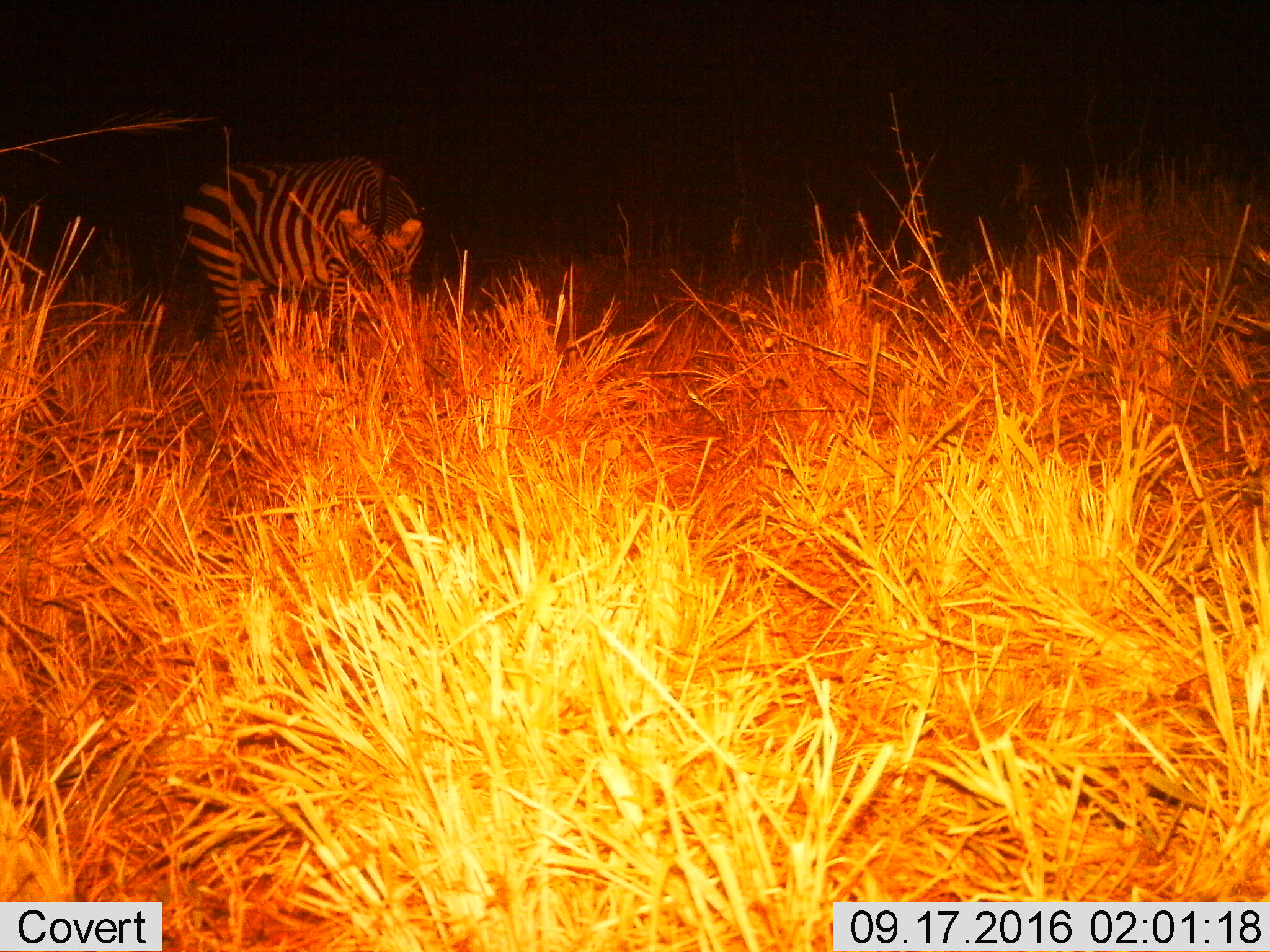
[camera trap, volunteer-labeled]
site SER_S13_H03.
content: unidentified animal